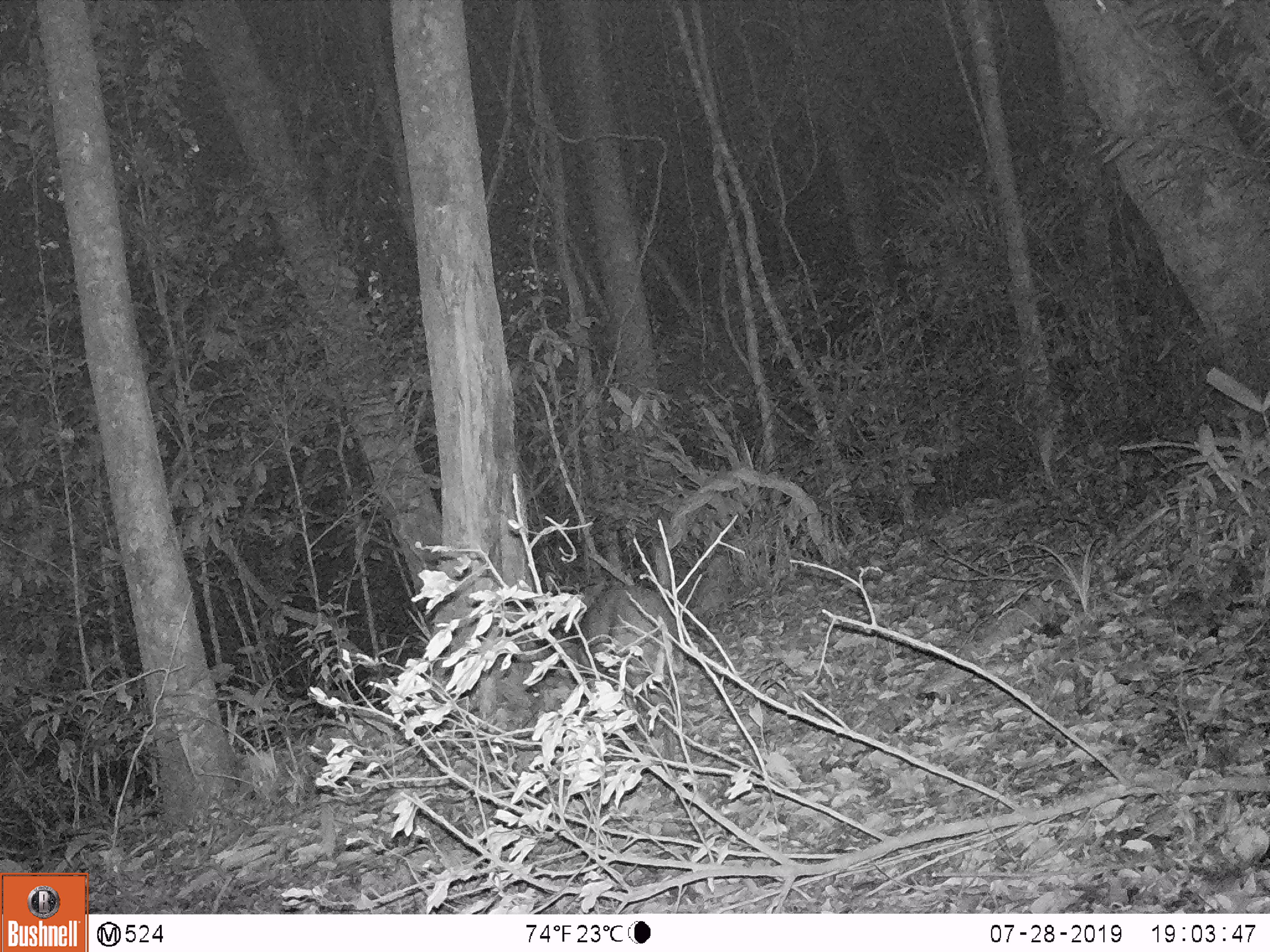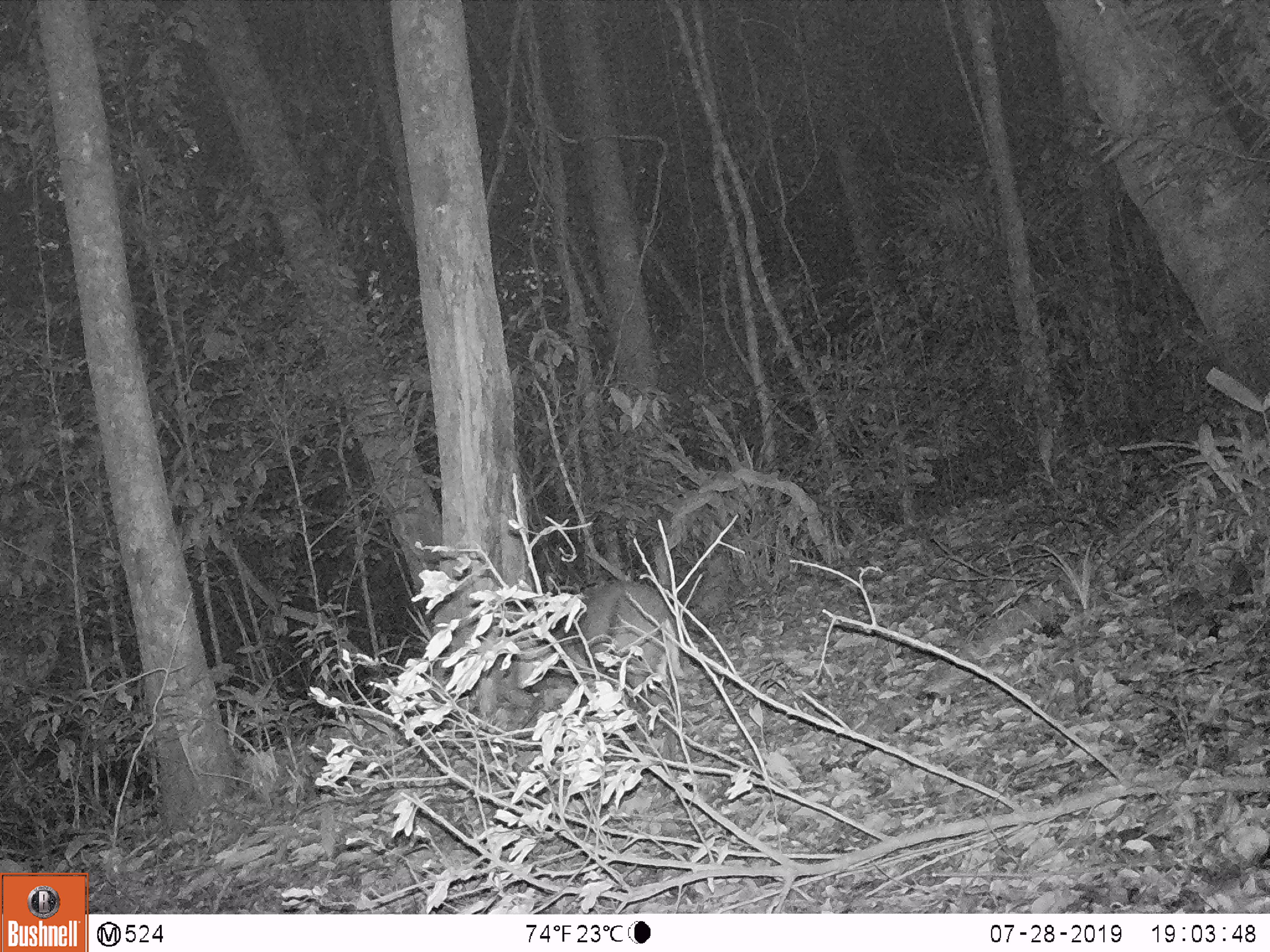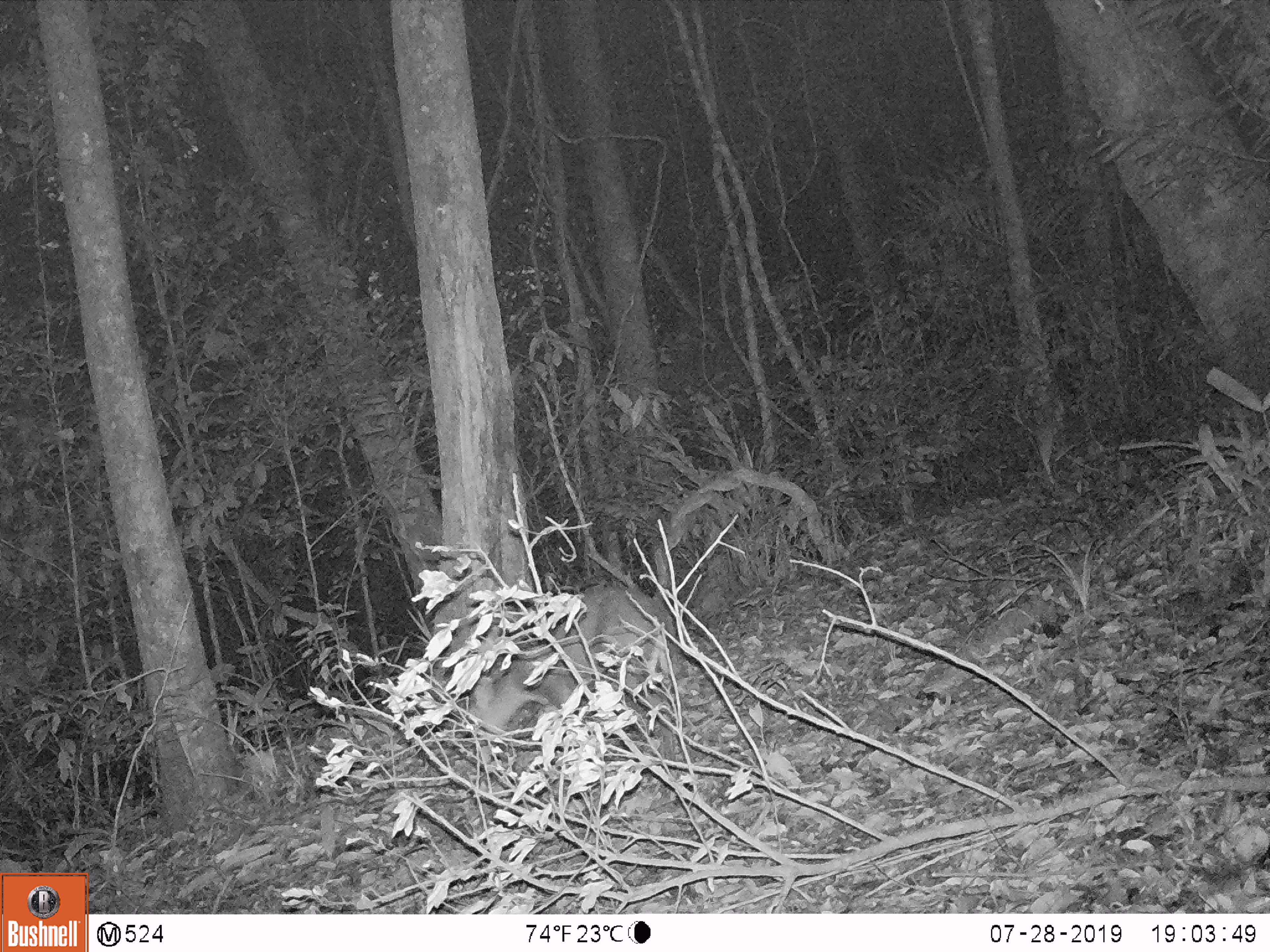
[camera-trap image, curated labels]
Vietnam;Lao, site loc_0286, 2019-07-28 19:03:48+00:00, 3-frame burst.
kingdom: Animalia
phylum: Chordata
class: Mammalia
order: Artiodactyla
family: Cervidae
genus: Muntiacus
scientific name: Muntiacus rooseveltorum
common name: roosevelt's muntjac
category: roosevelts muntjac group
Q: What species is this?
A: Roosevelts muntjac group (roosevelt's muntjac) (Muntiacus rooseveltorum).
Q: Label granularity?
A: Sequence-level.